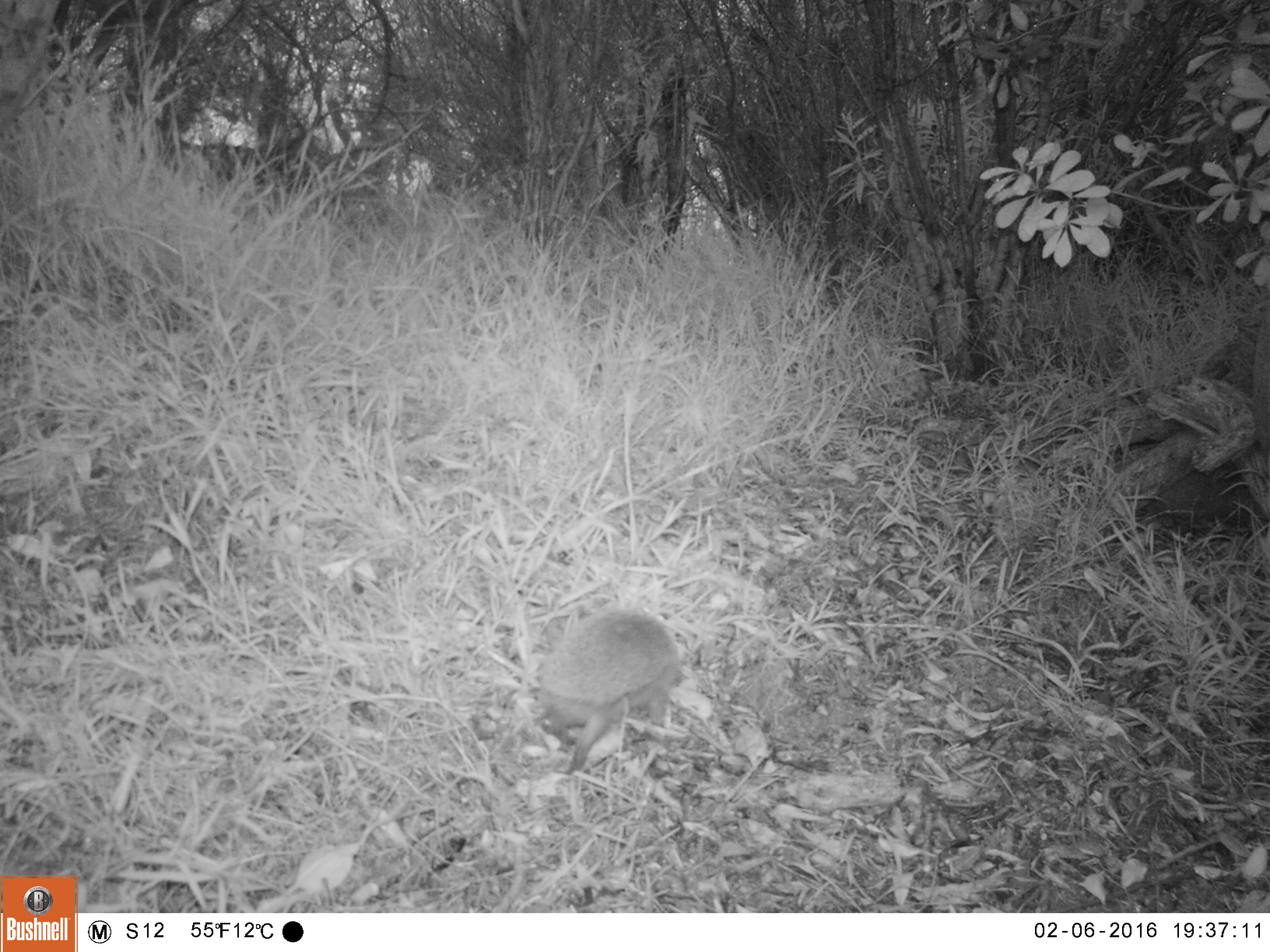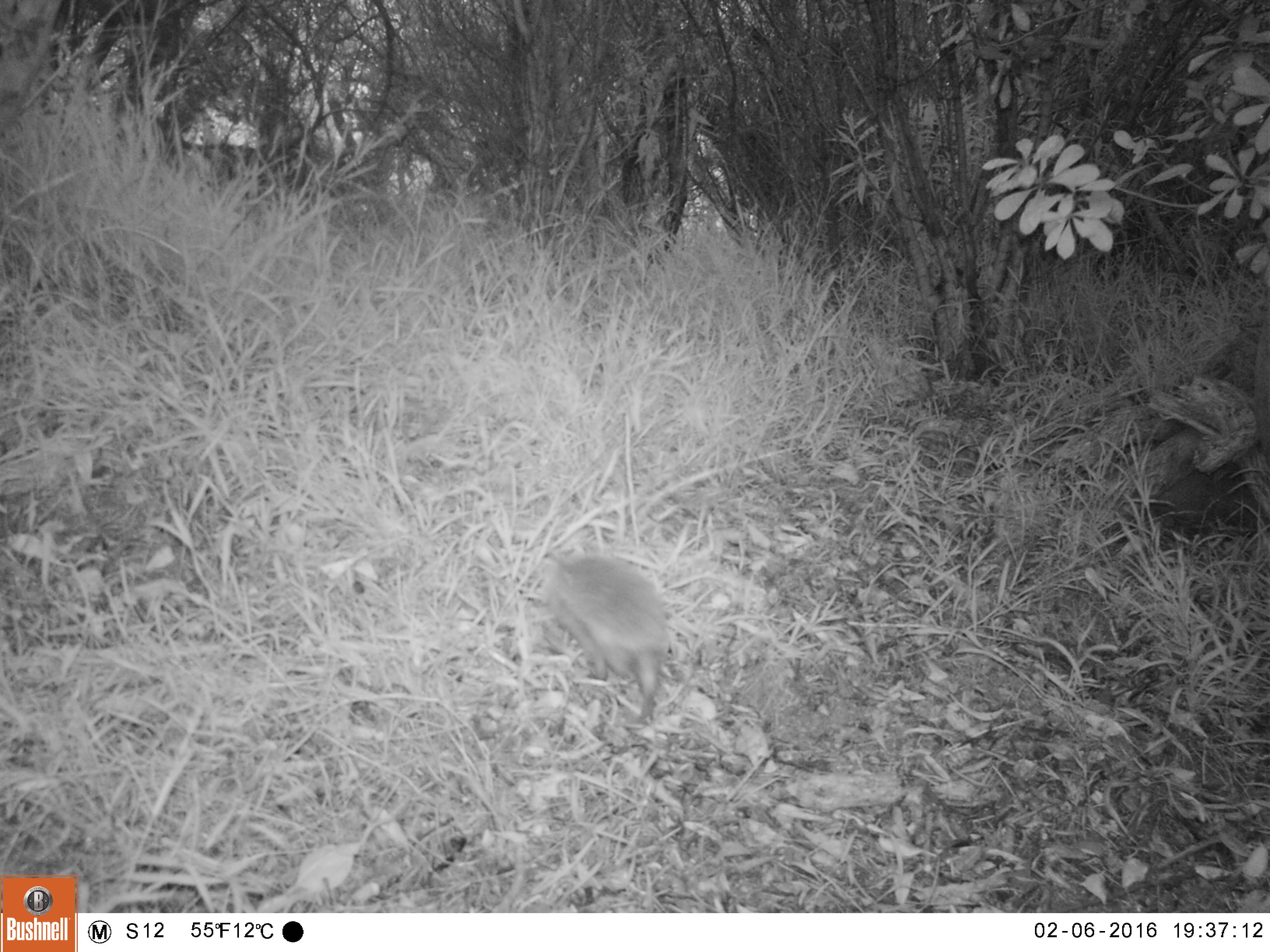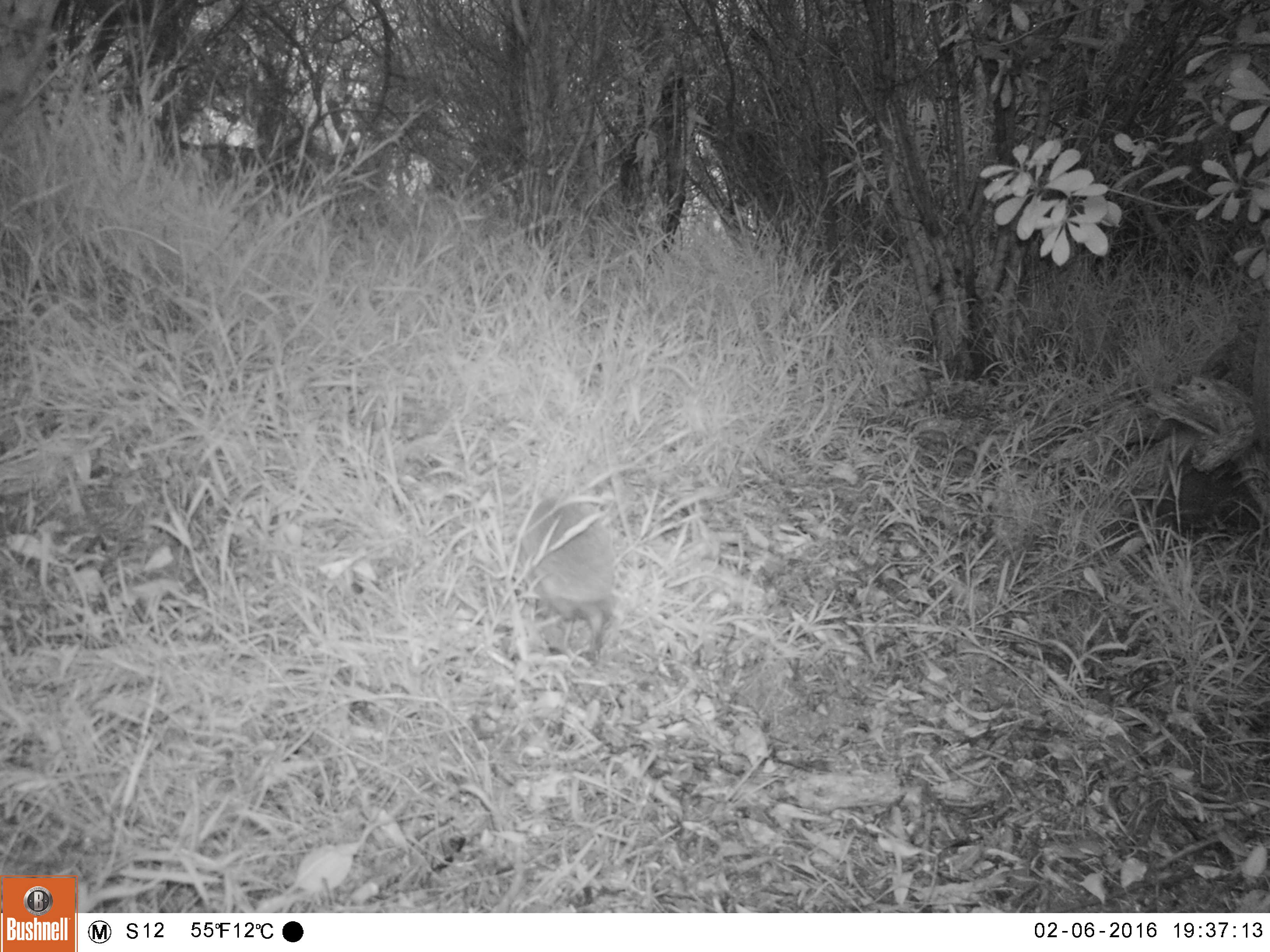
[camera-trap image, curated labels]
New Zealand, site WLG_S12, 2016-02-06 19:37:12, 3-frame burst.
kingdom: Animalia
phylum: Chordata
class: Mammalia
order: Eulipotyphla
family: Erinaceidae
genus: Erinaceus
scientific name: Erinaceus europaeus europaeus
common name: european hedgehog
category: hedgehog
Hedgehog (european hedgehog) (Erinaceus europaeus europaeus).